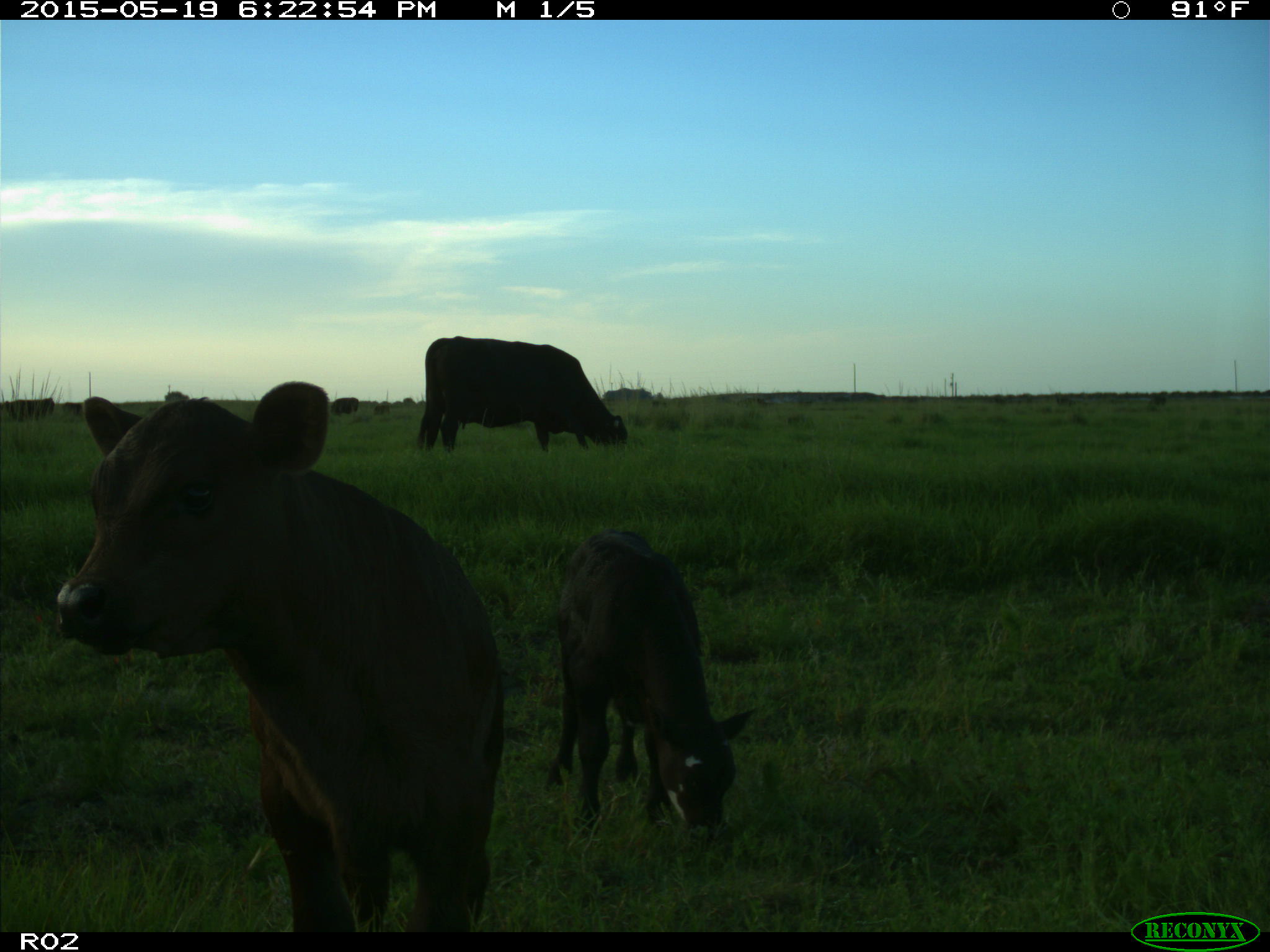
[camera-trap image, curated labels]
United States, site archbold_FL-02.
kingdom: Animalia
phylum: Chordata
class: Mammalia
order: Artiodactyla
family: Bovidae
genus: Bos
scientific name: Bos taurus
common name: domestic cow